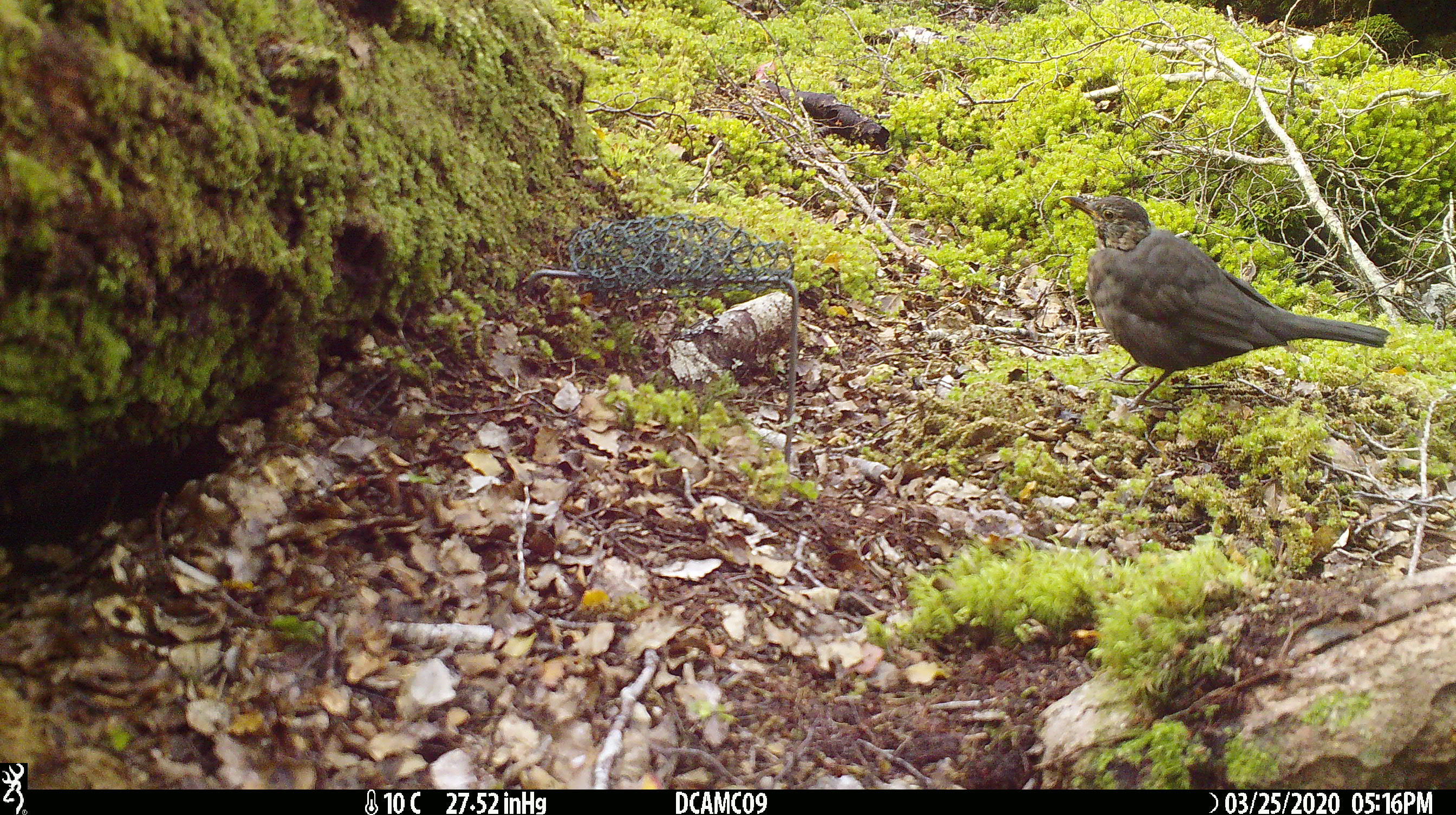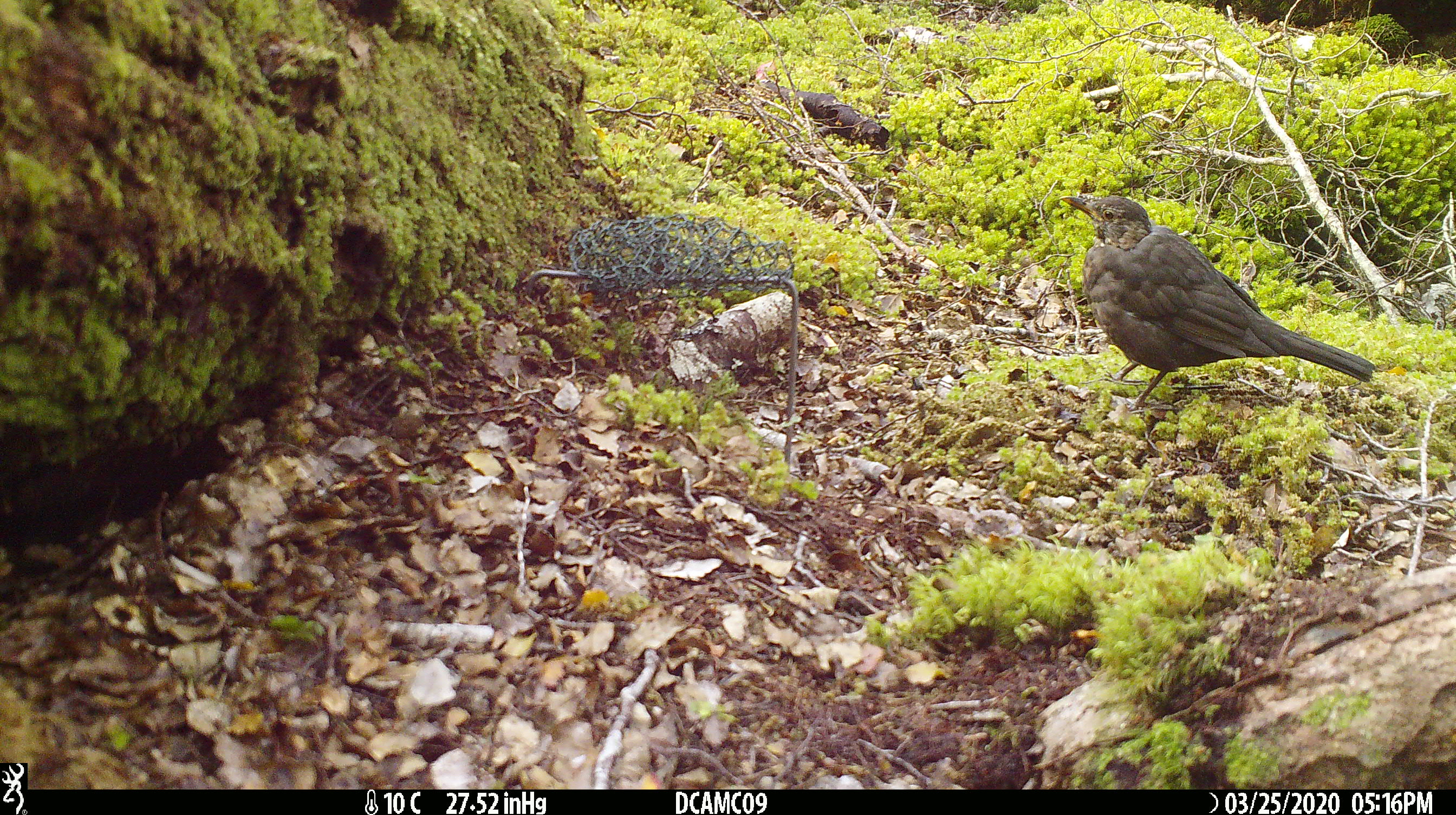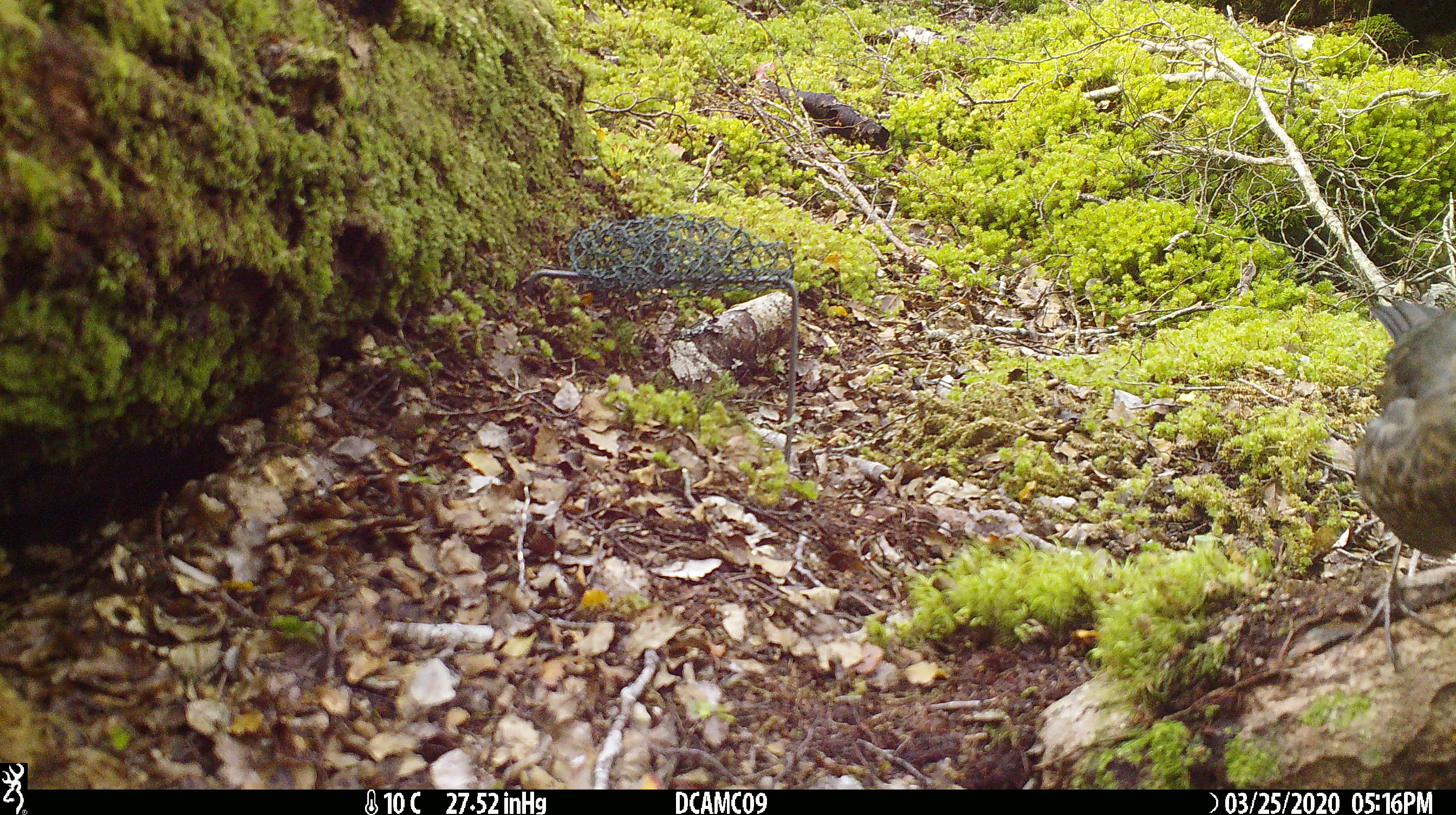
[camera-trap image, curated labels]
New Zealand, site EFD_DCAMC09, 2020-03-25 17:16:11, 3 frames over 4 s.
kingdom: Animalia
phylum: Chordata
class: Aves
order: Passeriformes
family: Turdidae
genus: Turdus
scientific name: Turdus merula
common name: eurasian blackbird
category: blackbird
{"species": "blackbird (eurasian blackbird) (Turdus merula)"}